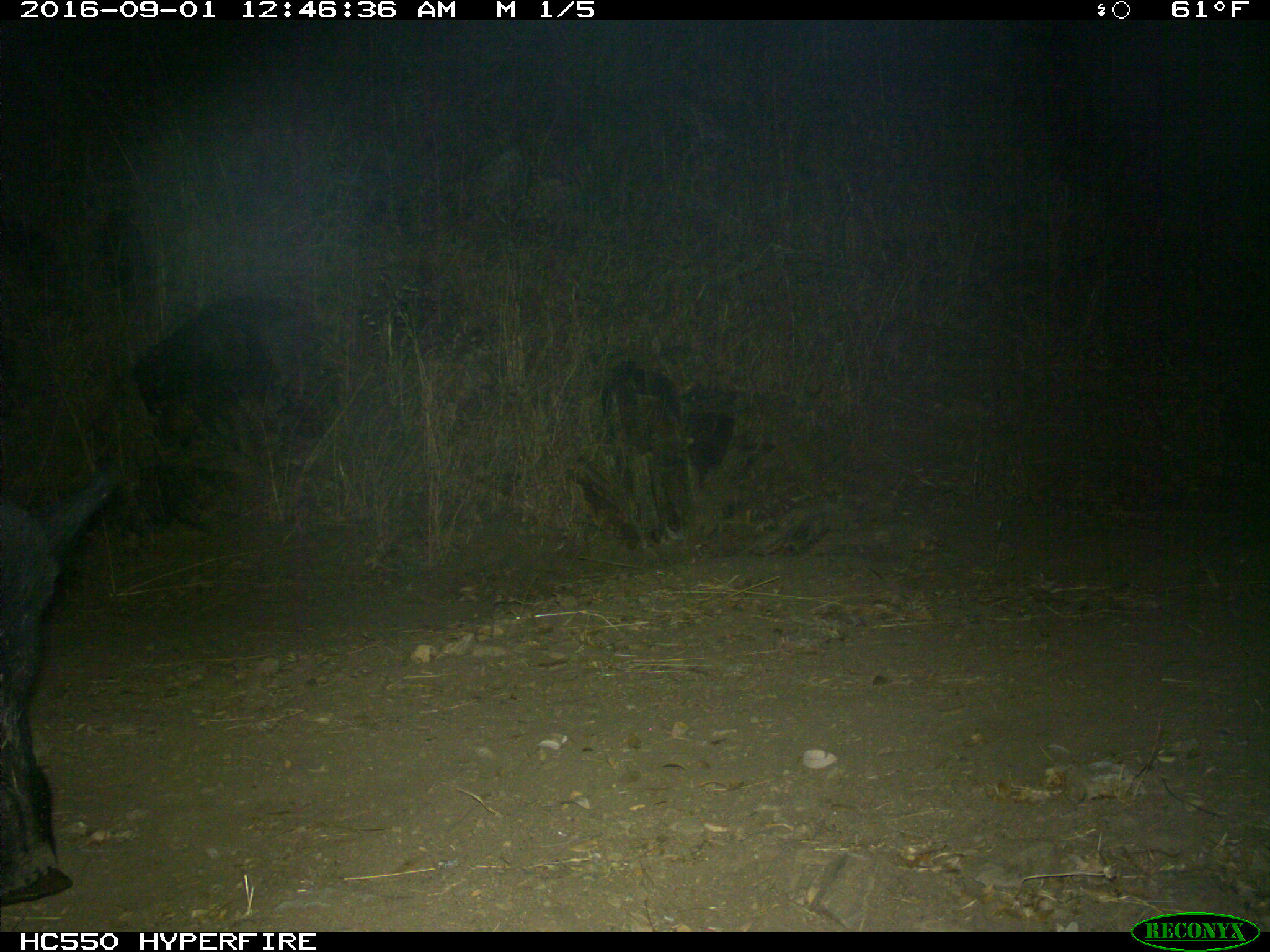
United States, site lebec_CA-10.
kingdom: Animalia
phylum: Chordata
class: Mammalia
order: Artiodactyla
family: Suidae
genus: Sus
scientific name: Sus scrofa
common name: wild boar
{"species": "Sus scrofa (wild boar)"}